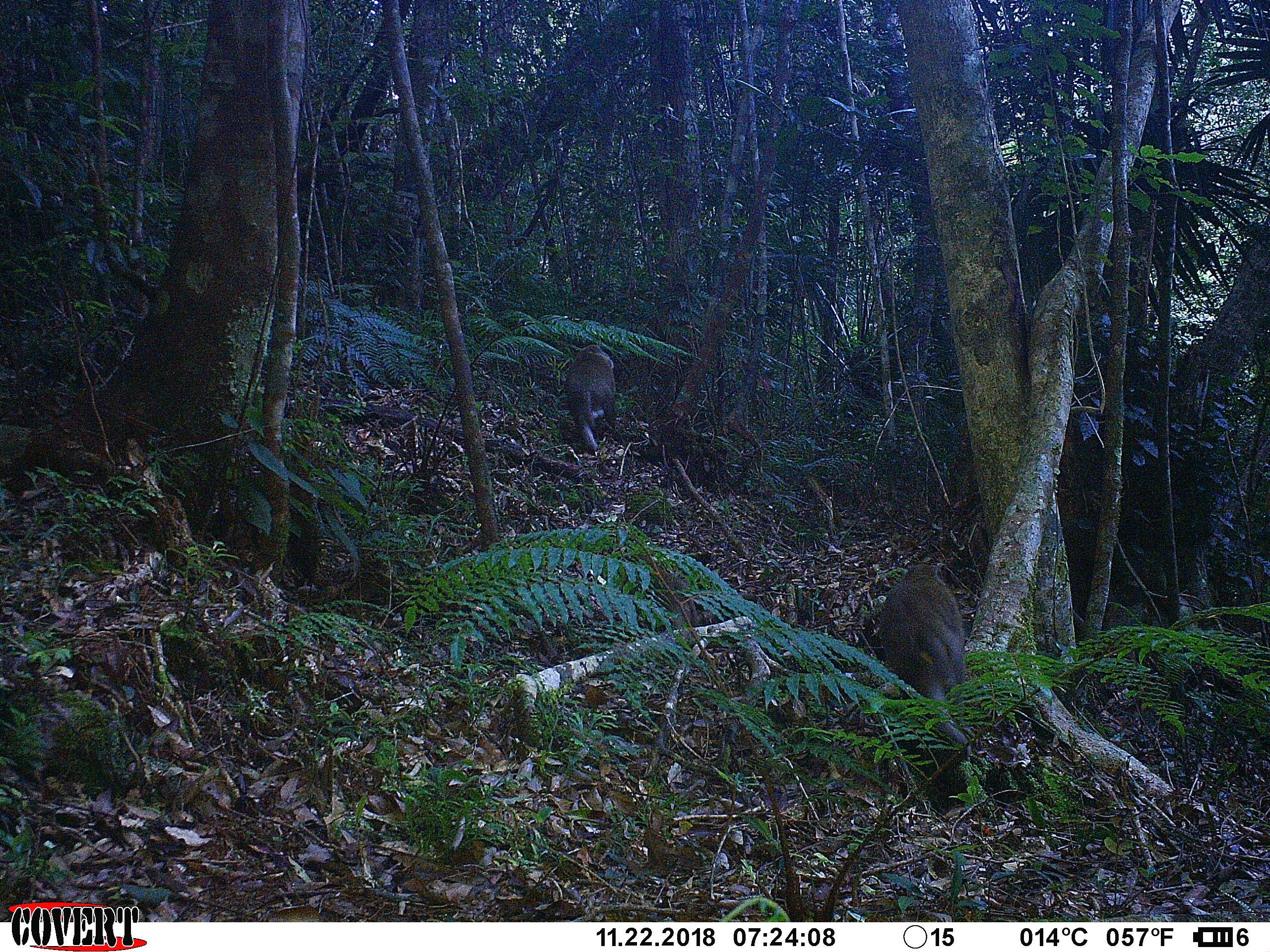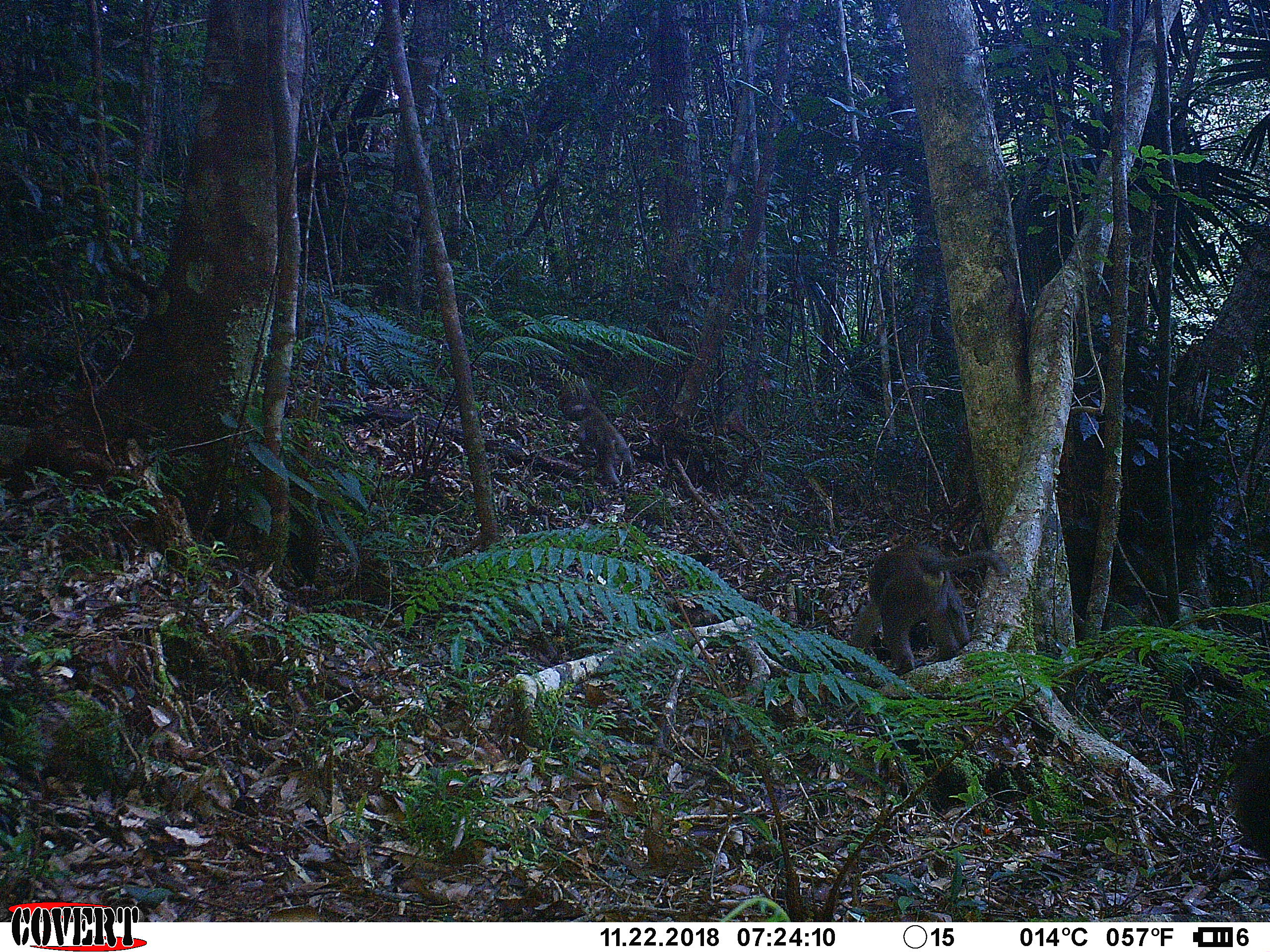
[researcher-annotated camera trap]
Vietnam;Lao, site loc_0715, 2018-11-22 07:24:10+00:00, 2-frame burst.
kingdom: Animalia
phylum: Chordata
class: Mammalia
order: Primates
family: Cercopithecidae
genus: Macaca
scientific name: Macaca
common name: macaques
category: assam or rhesus macaque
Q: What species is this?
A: Assam or rhesus macaque (macaques) (Macaca).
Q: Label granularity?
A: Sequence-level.